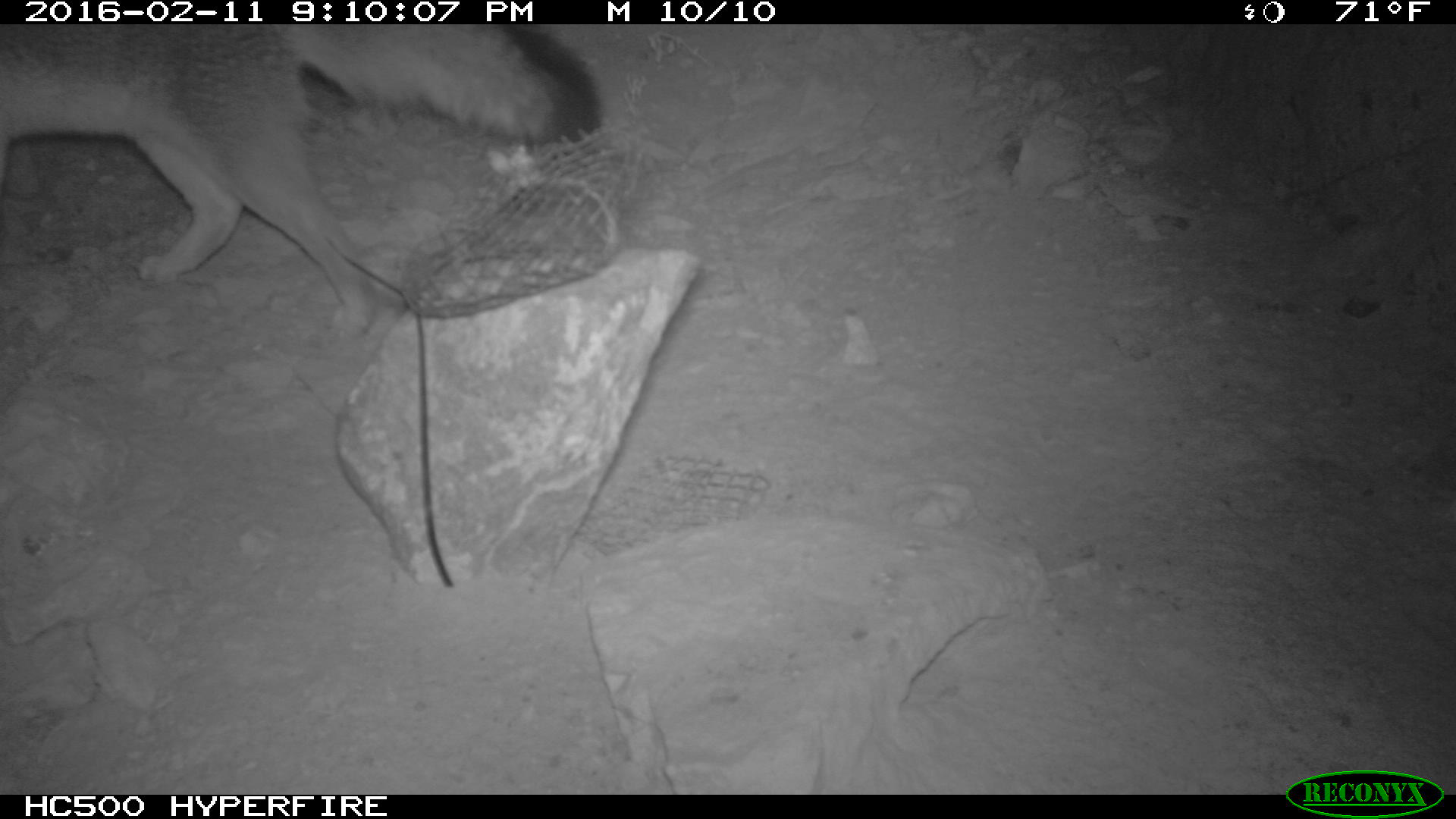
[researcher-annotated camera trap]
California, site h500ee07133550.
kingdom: Animalia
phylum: Chordata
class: Mammalia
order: Carnivora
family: Canidae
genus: Urocyon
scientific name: Urocyon littoralis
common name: island fox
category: fox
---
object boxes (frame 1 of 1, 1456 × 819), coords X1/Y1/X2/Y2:
fox: 0/24/601/342